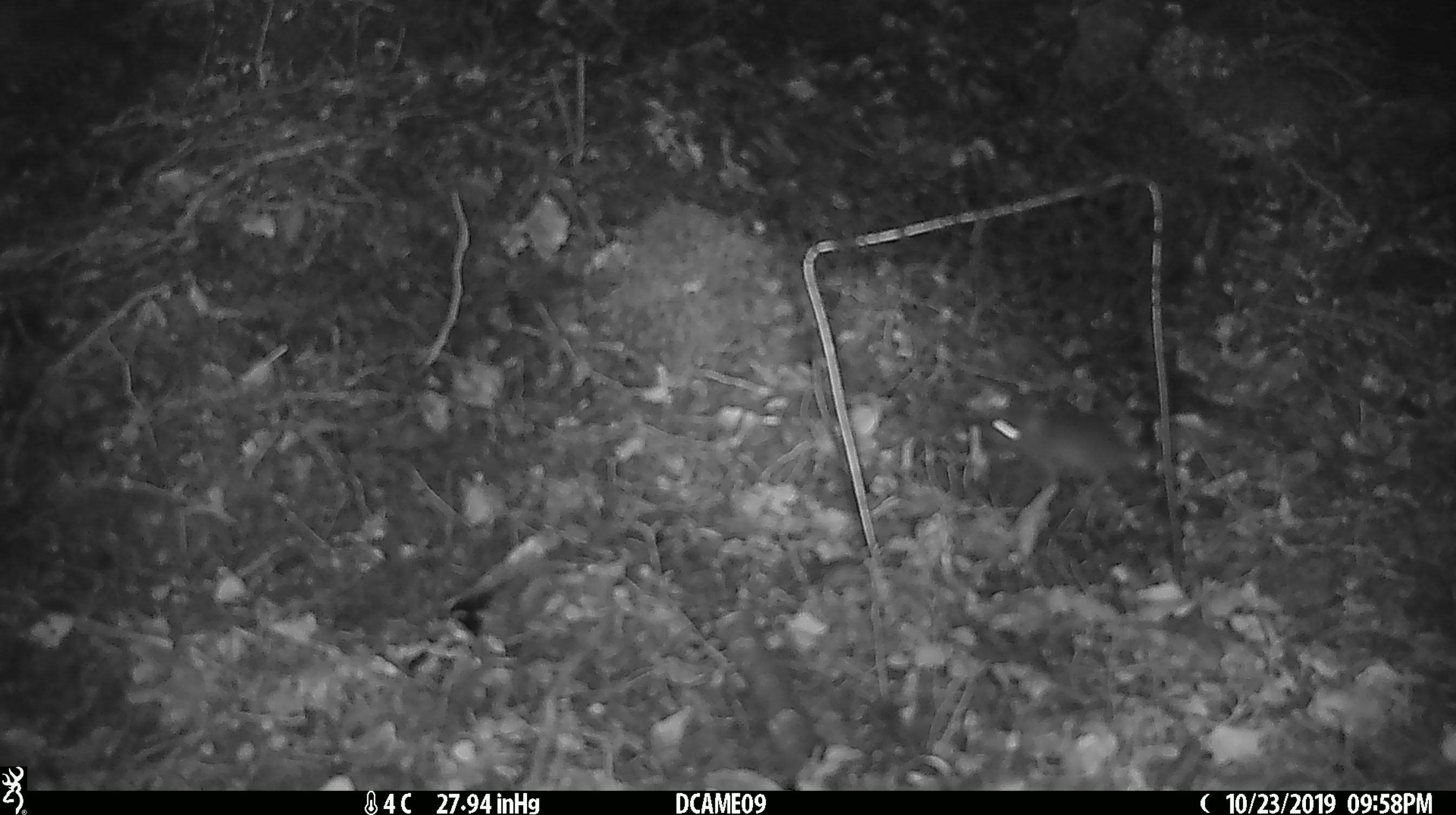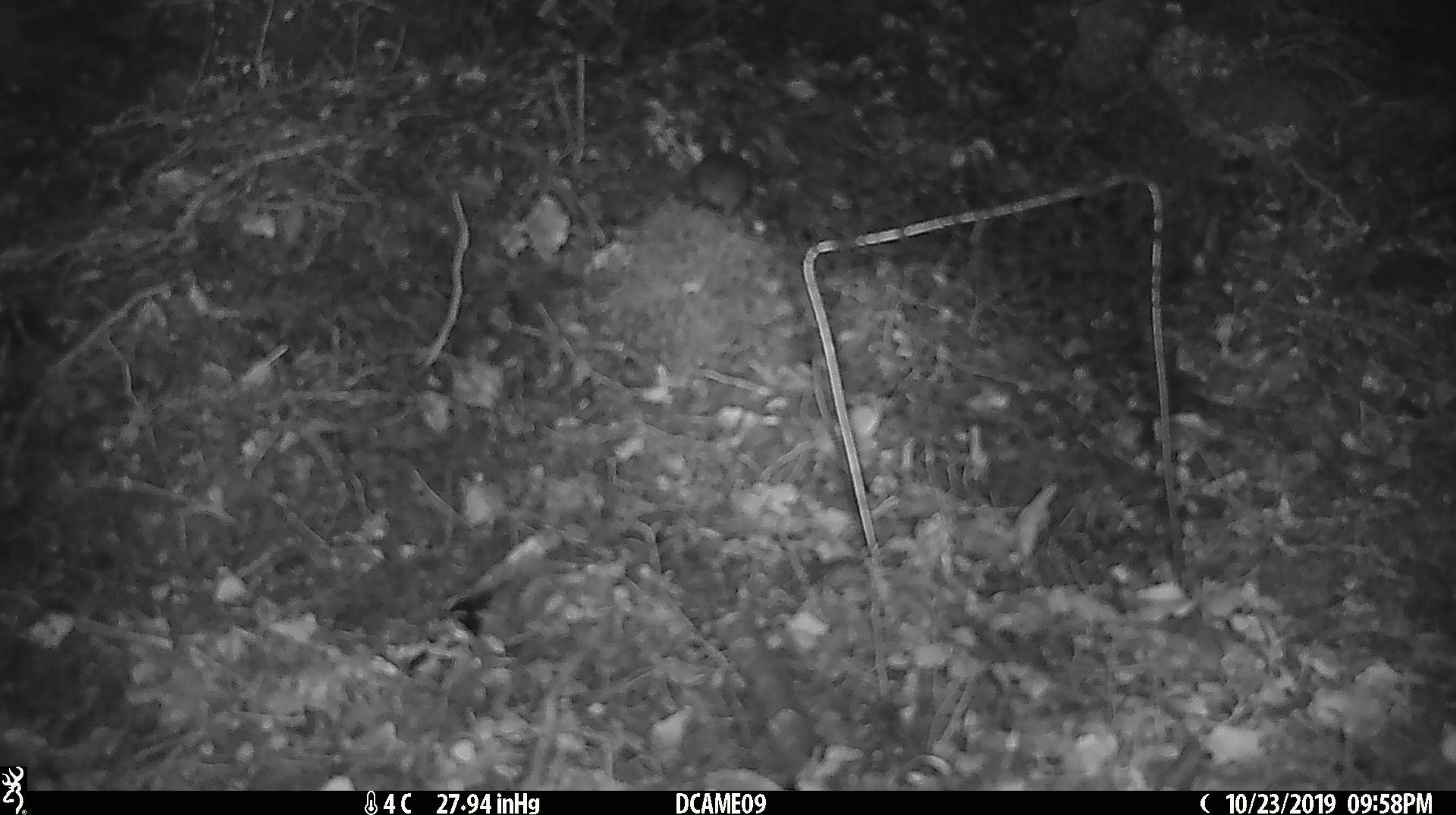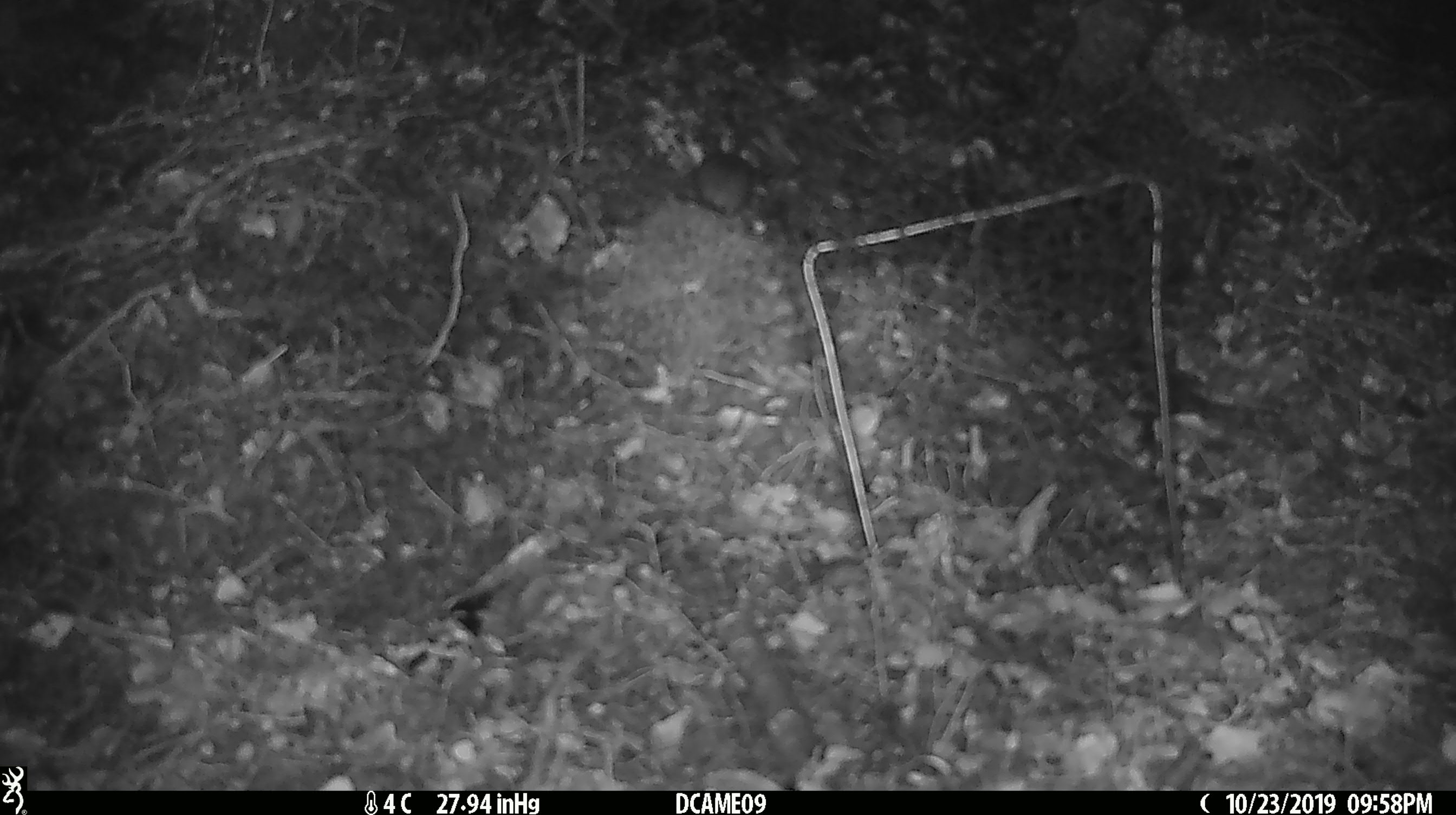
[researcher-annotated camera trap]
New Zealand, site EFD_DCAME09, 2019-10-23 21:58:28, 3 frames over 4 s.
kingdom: Animalia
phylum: Chordata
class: Mammalia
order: Rodentia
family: Muridae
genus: Mus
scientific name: Mus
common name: mouse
Mouse (Mus).